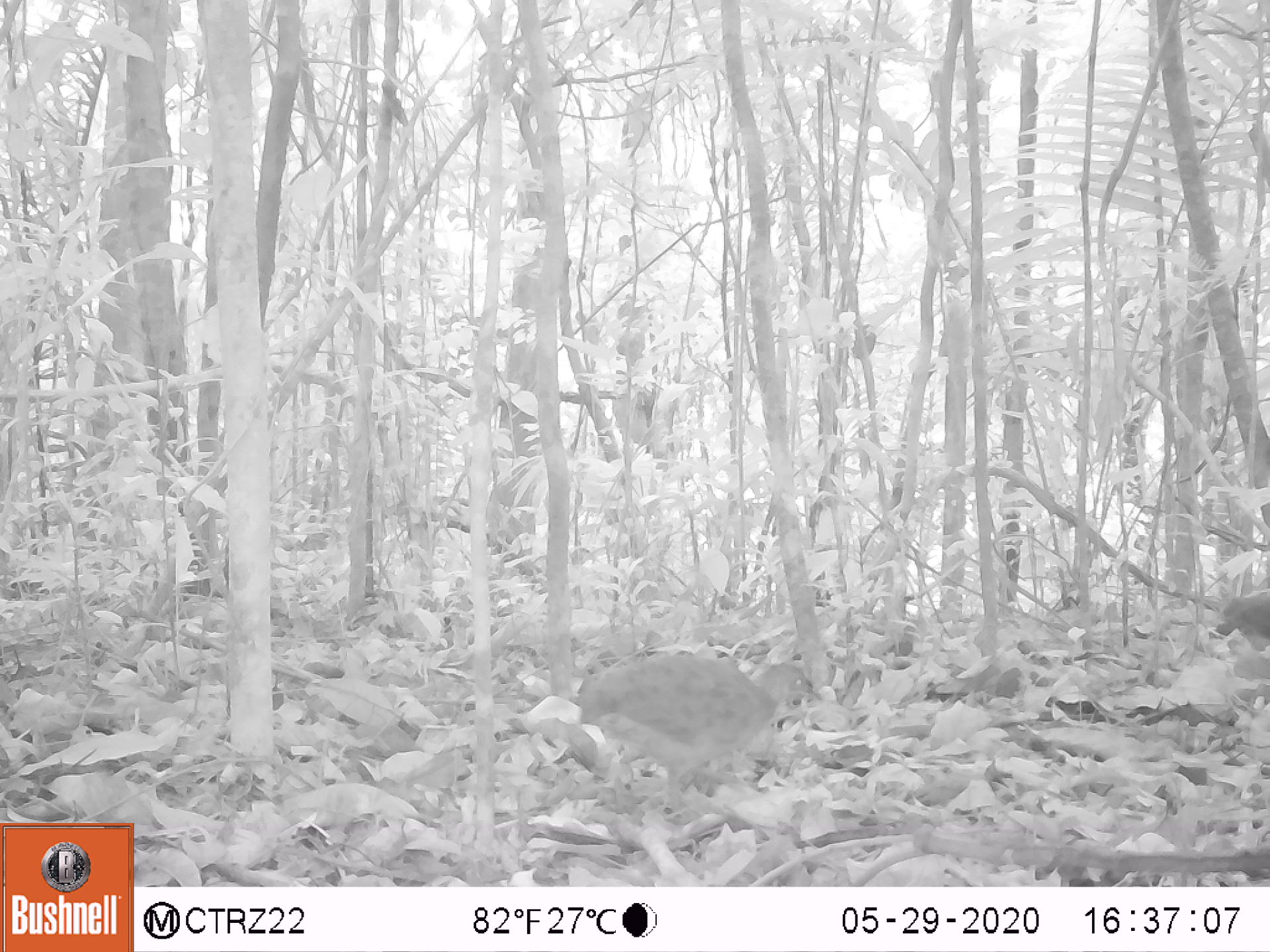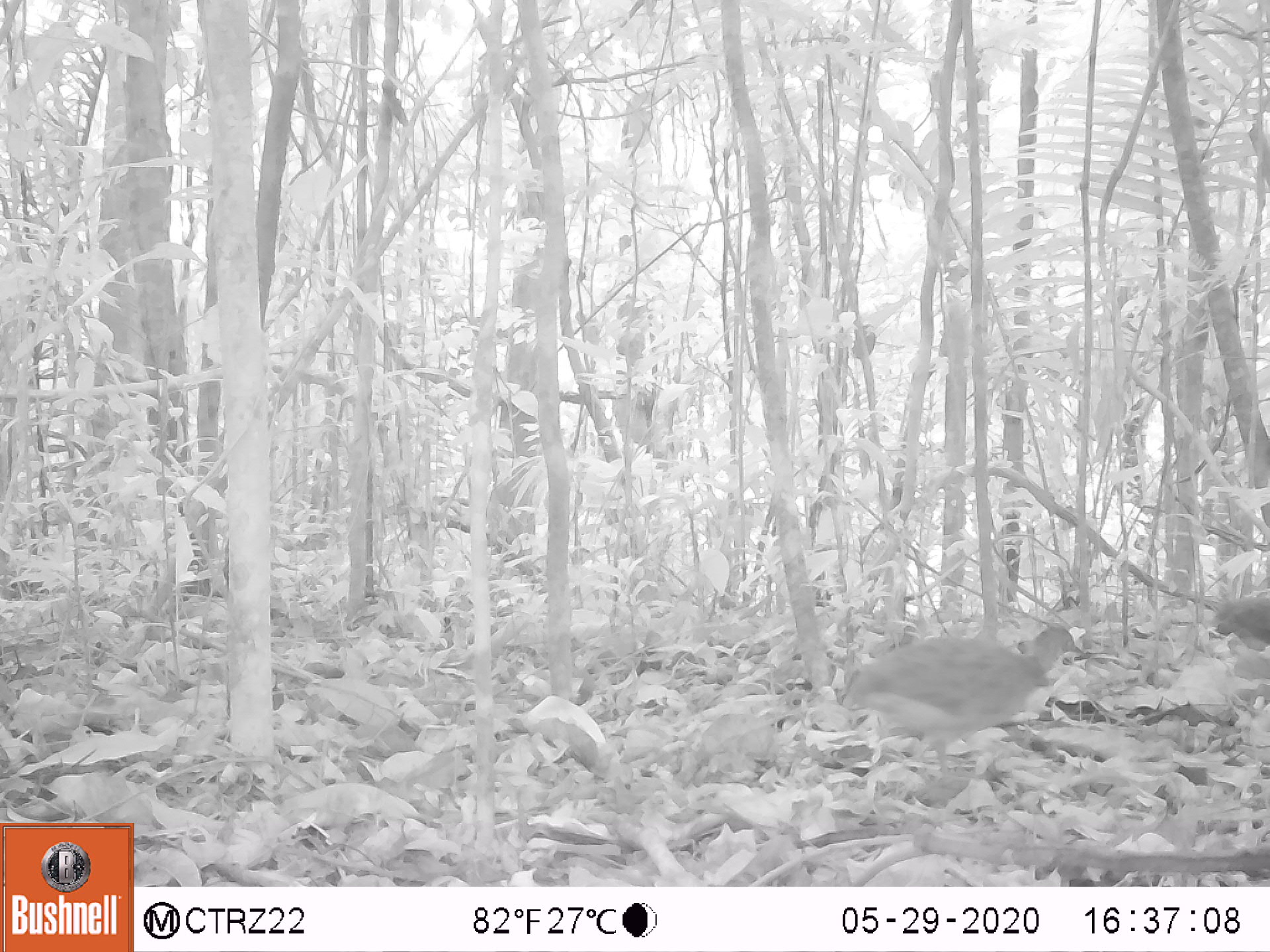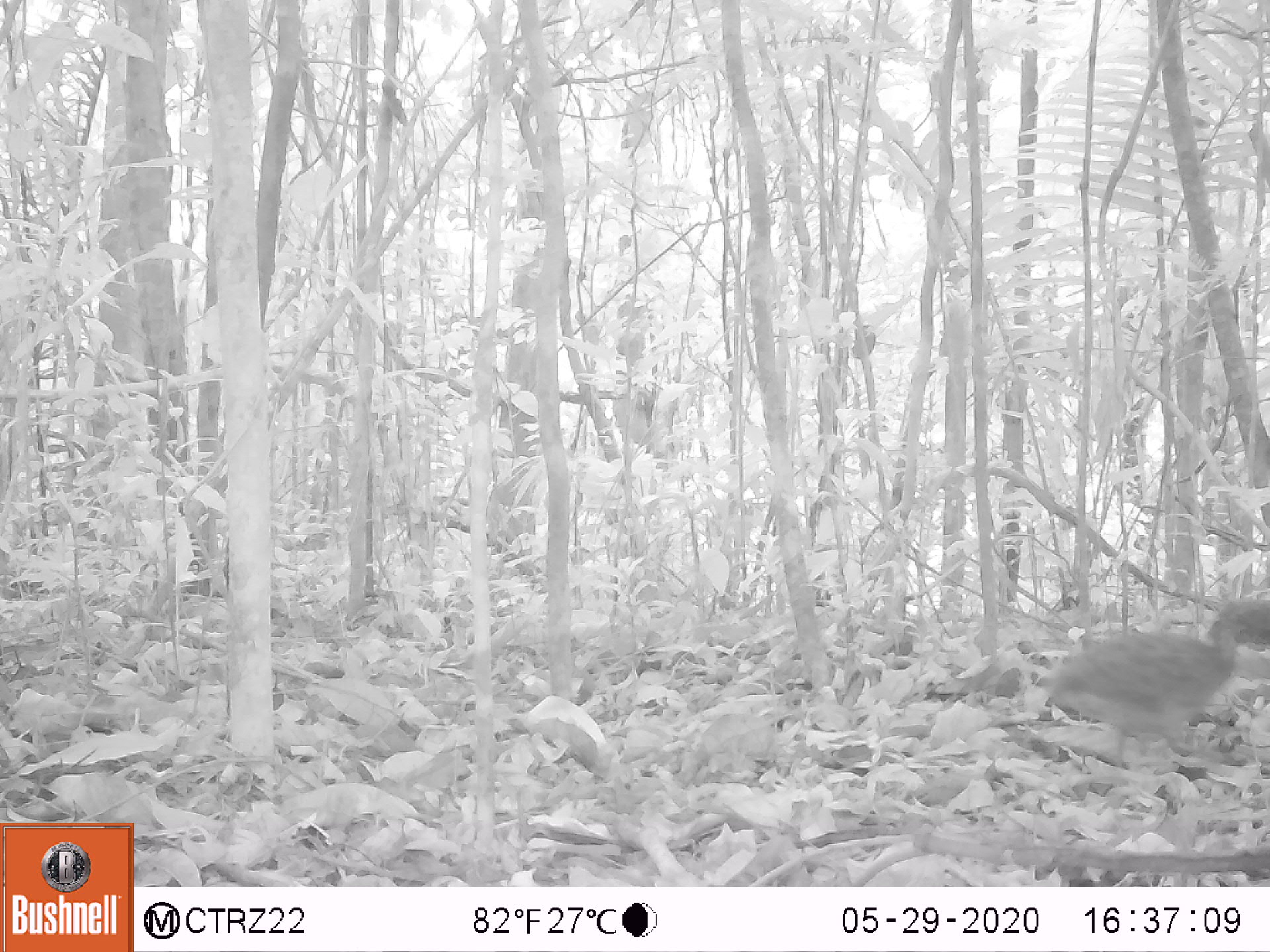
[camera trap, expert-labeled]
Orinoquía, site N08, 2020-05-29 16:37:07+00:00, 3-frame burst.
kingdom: Animalia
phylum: Chordata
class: Aves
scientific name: Aves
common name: bird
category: unknown bird